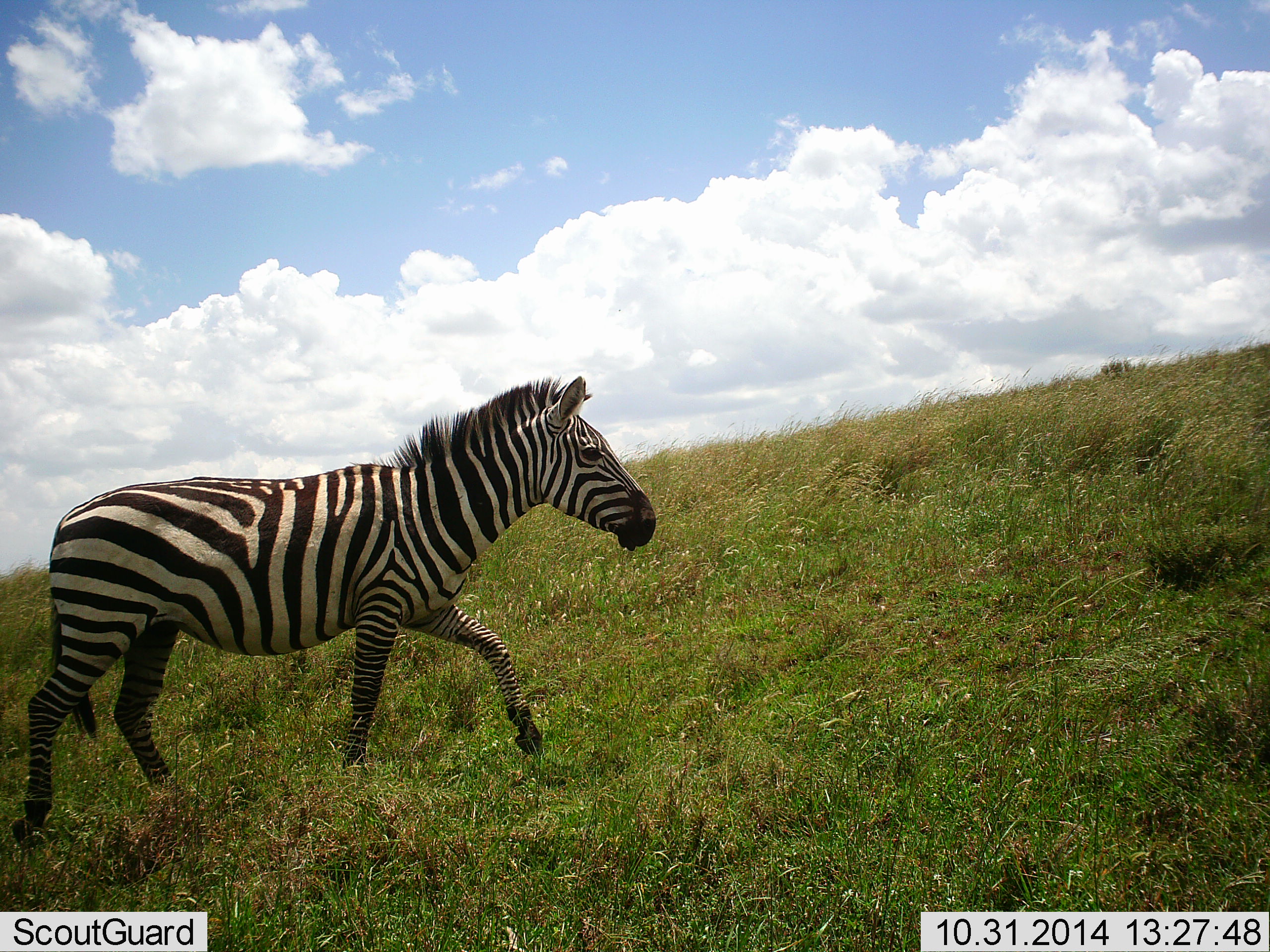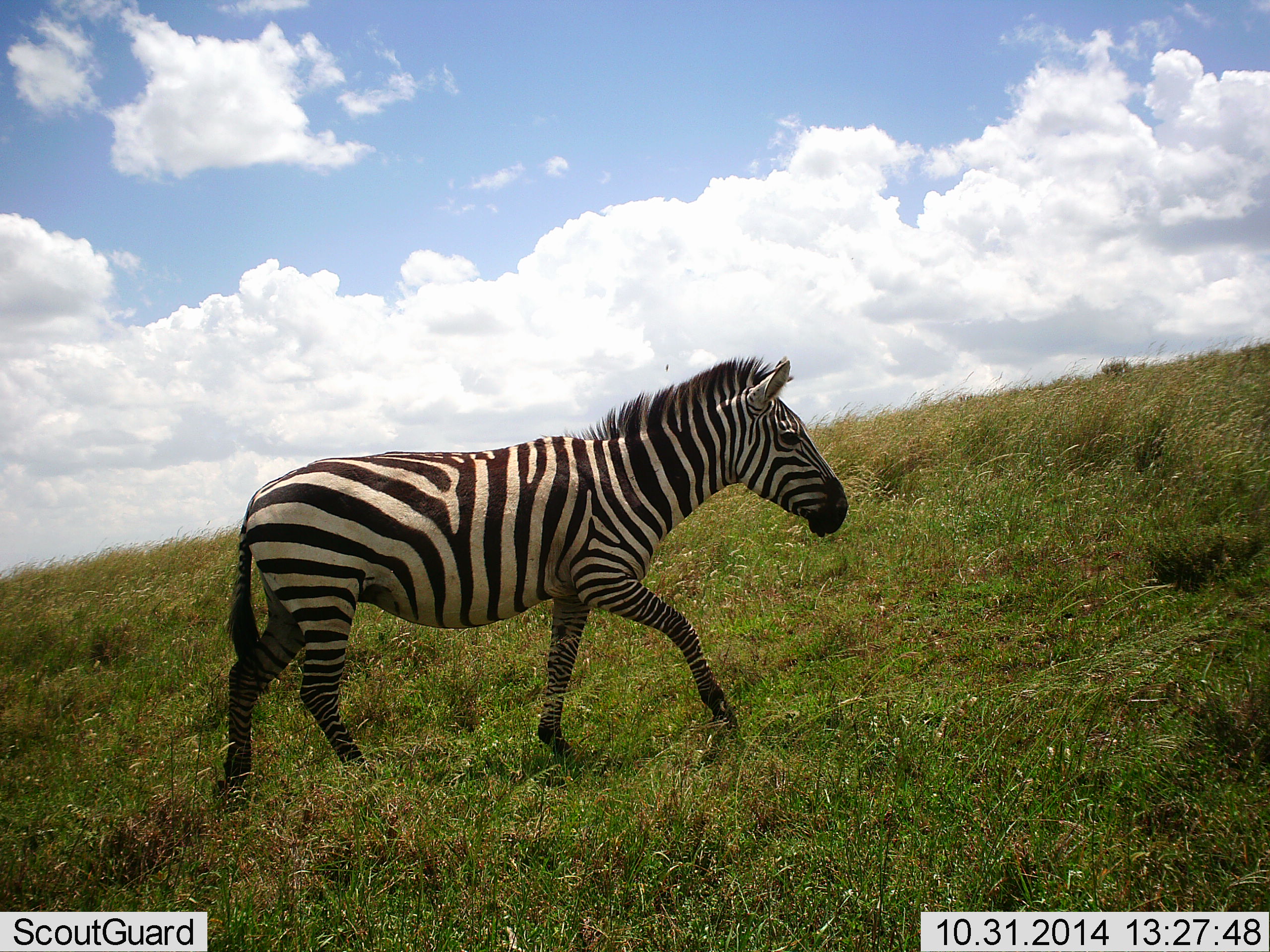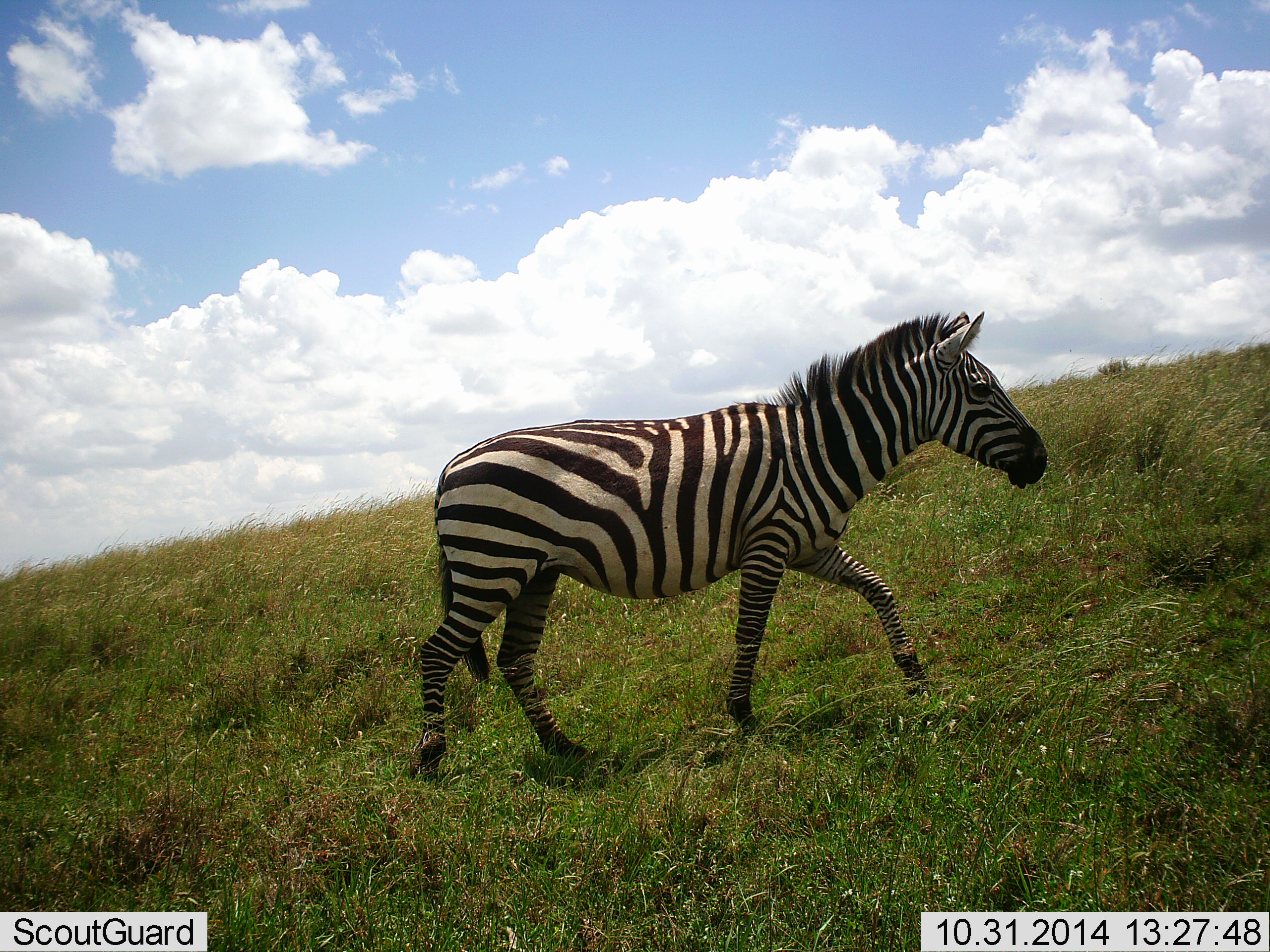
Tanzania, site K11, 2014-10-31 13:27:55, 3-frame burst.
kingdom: Animalia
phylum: Chordata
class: Mammalia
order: Perissodactyla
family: Equidae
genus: Equus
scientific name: Equus quagga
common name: plains zebra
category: zebra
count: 1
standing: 0%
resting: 0%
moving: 100%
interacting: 0%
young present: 0%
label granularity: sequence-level